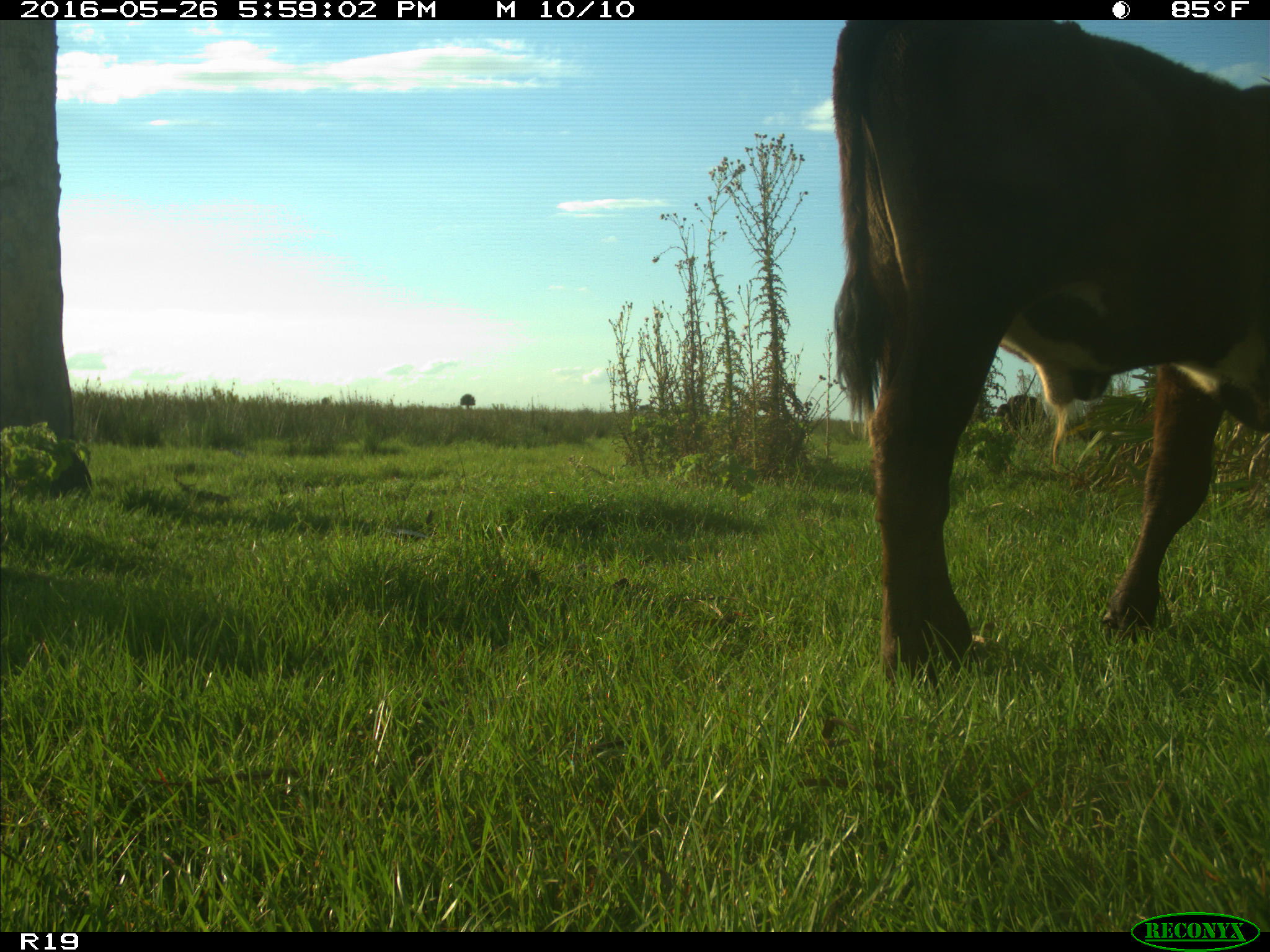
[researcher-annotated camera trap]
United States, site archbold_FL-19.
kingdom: Animalia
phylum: Chordata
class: Mammalia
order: Artiodactyla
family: Bovidae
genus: Bos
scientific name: Bos taurus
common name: domestic cow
Bos taurus (domestic cow).